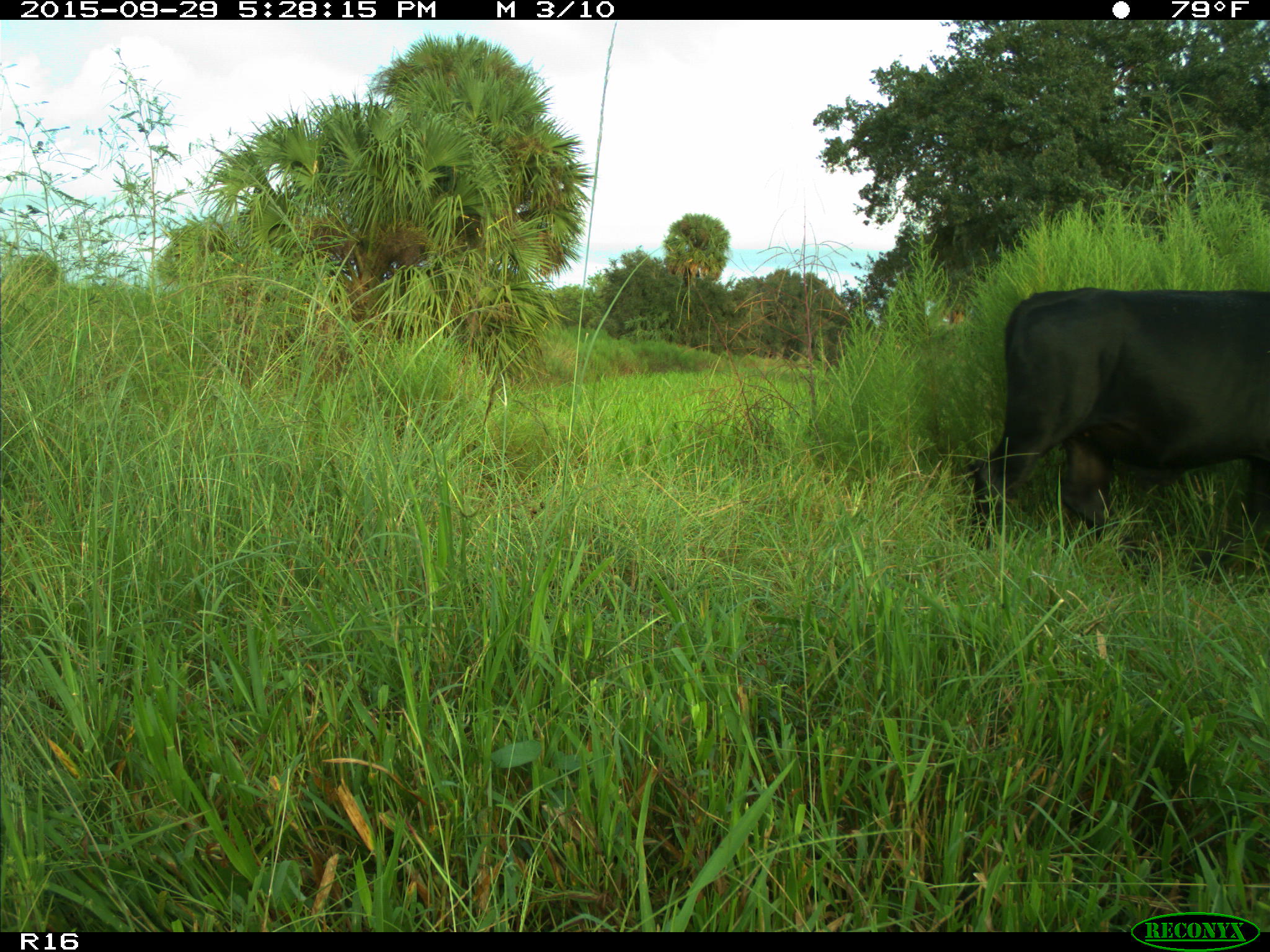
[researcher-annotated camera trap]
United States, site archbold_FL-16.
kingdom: Animalia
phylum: Chordata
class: Mammalia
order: Artiodactyla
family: Bovidae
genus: Bos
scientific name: Bos taurus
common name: domestic cow